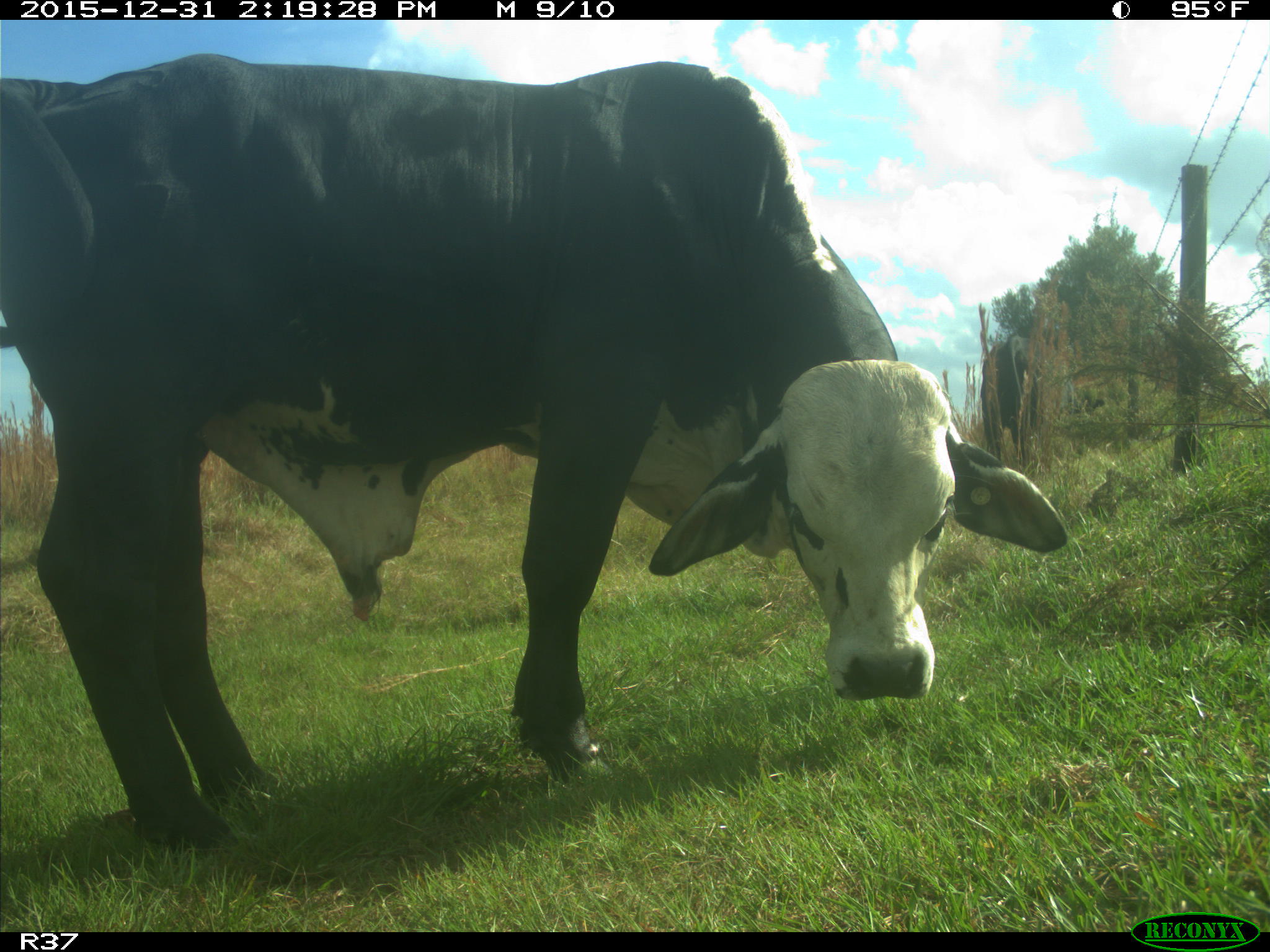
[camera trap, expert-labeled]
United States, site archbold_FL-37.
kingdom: Animalia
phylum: Chordata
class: Mammalia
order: Artiodactyla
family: Bovidae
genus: Bos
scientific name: Bos taurus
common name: domestic cow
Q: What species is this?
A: Bos taurus (domestic cow).